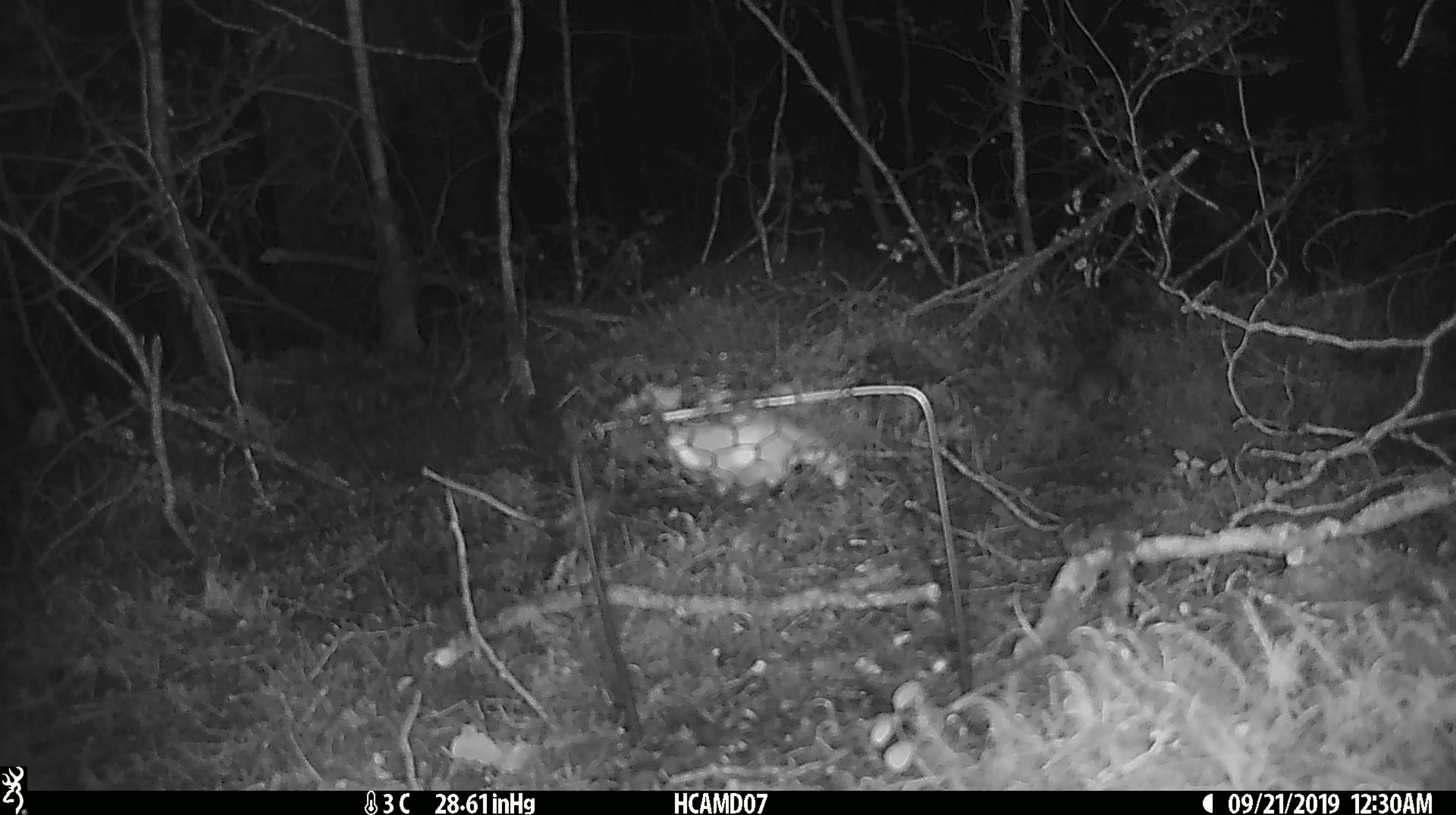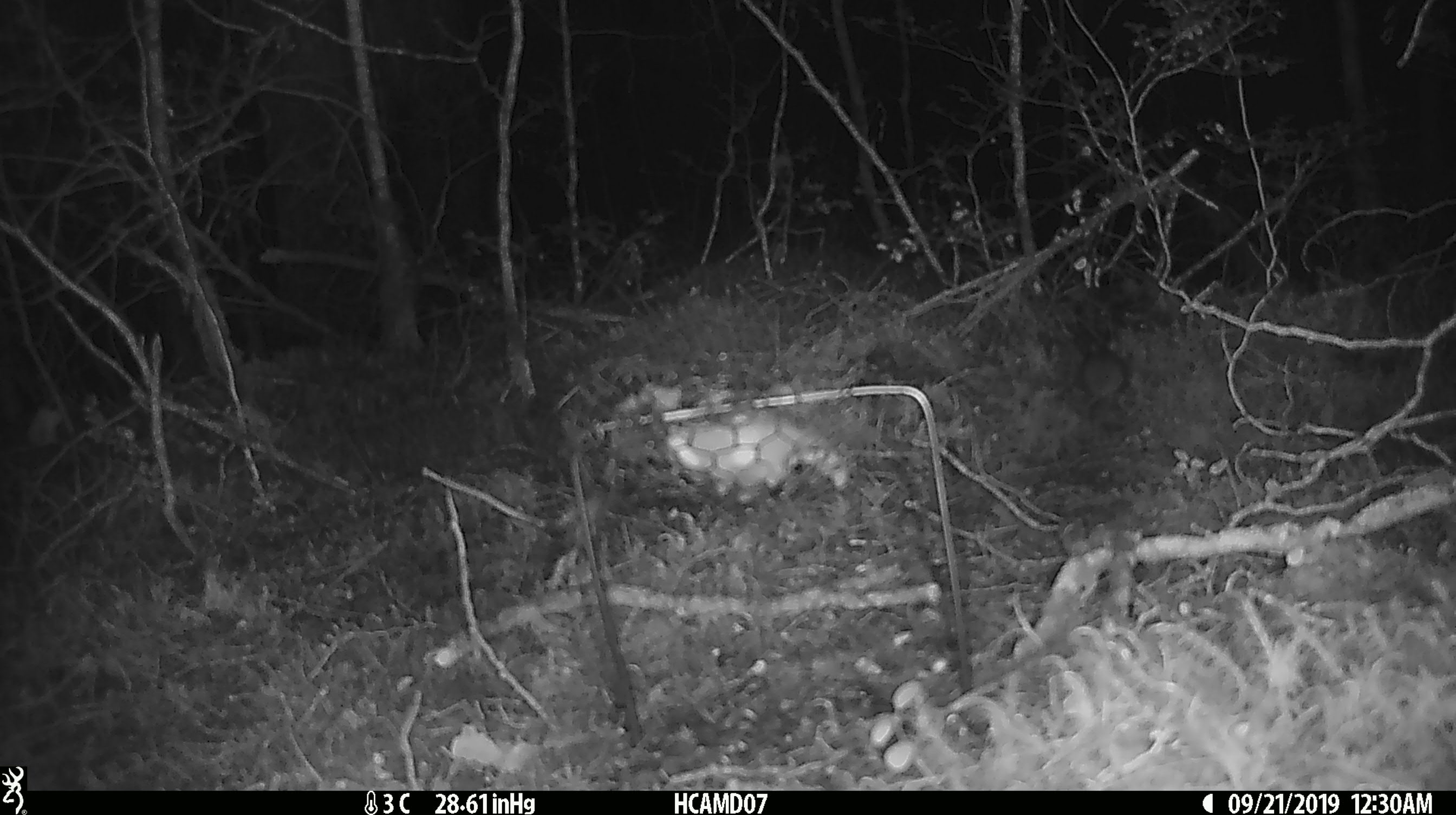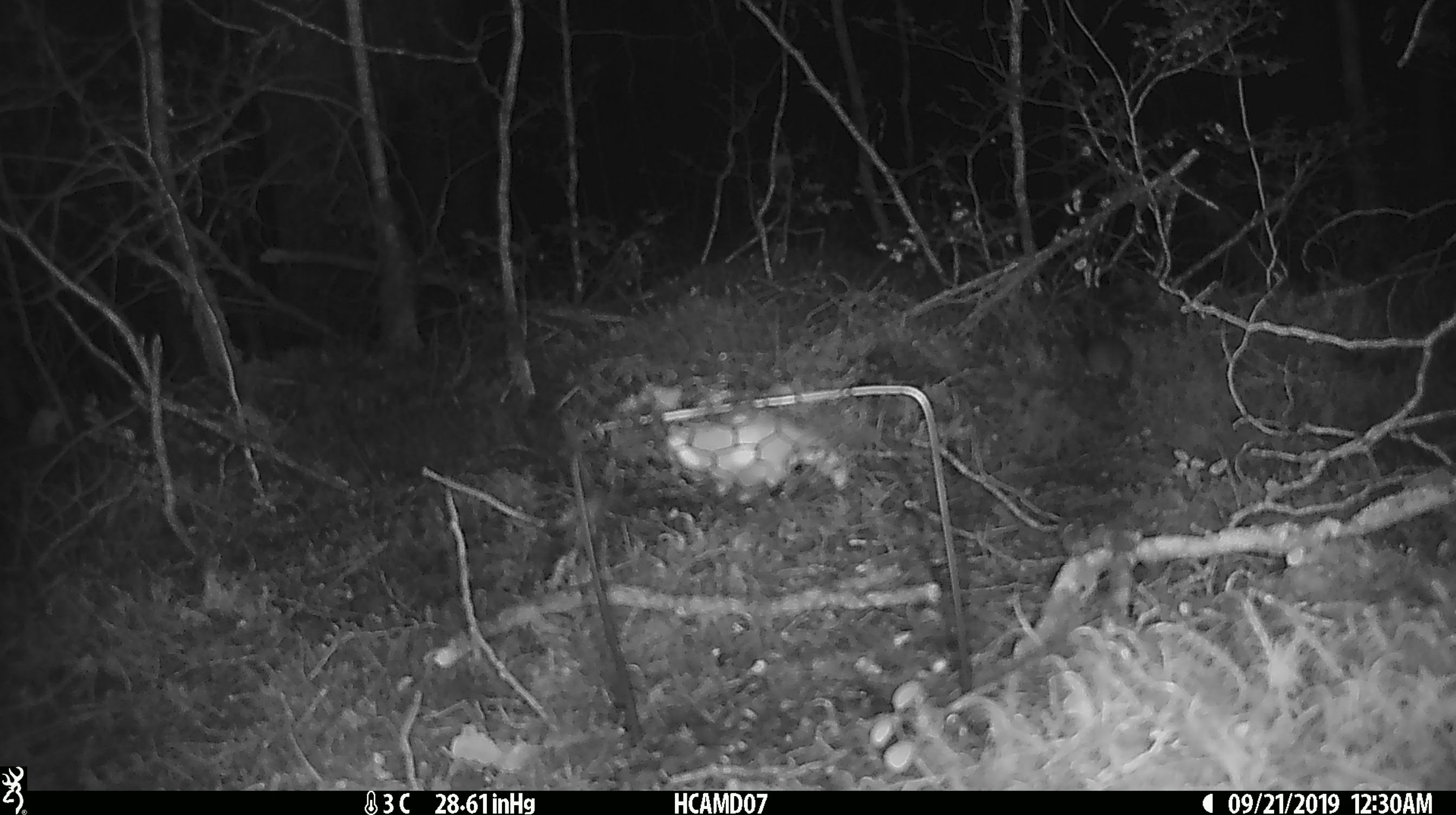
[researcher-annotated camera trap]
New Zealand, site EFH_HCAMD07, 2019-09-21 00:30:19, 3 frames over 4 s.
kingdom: Animalia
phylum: Chordata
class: Mammalia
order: Rodentia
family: Muridae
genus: Mus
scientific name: Mus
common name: mouse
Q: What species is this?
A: Mouse (Mus).